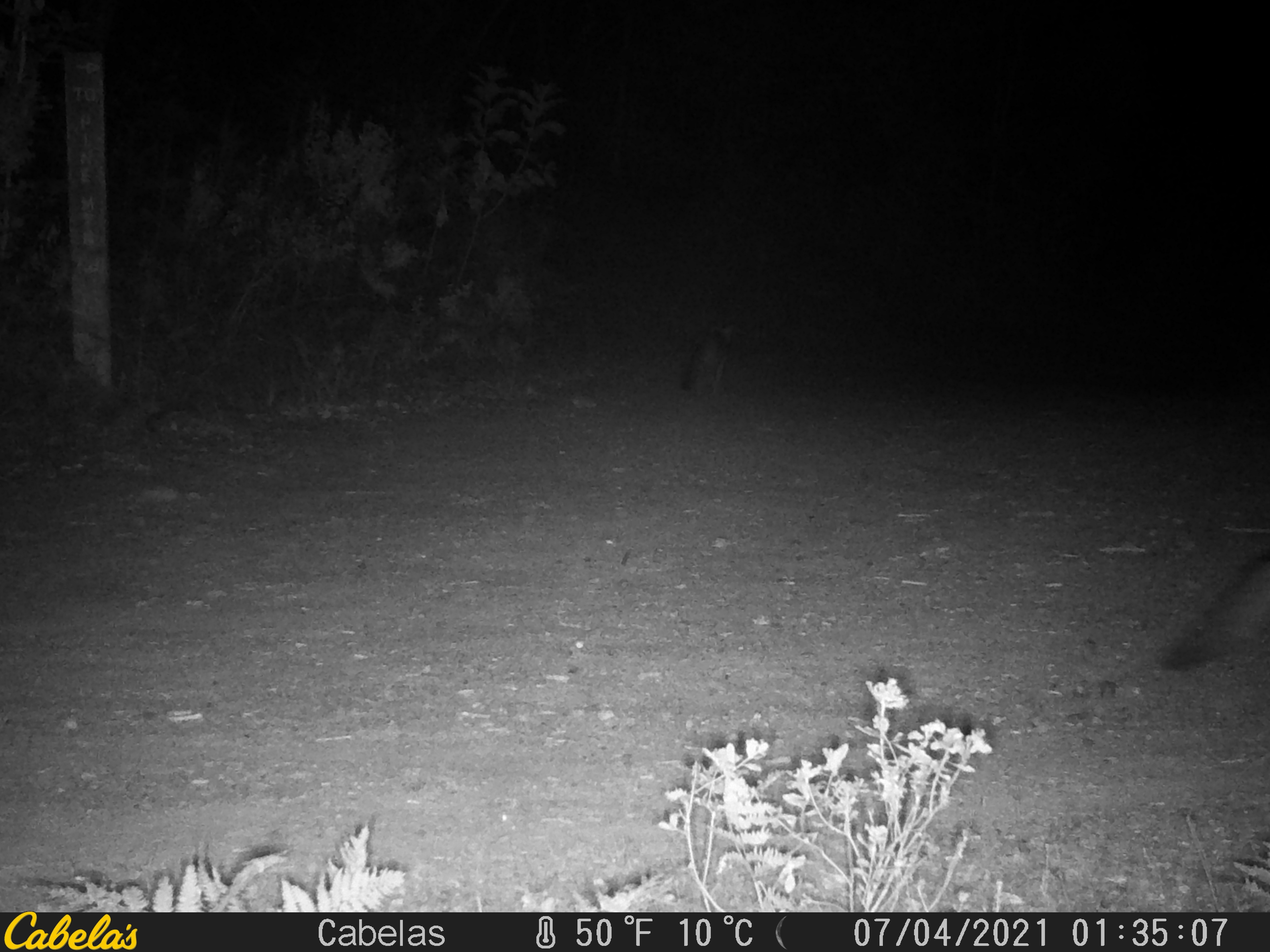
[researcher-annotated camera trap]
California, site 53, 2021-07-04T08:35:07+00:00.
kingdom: Animalia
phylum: Chordata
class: Mammalia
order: Carnivora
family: Canidae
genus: Urocyon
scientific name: Urocyon cinereoargenteus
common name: gray fox